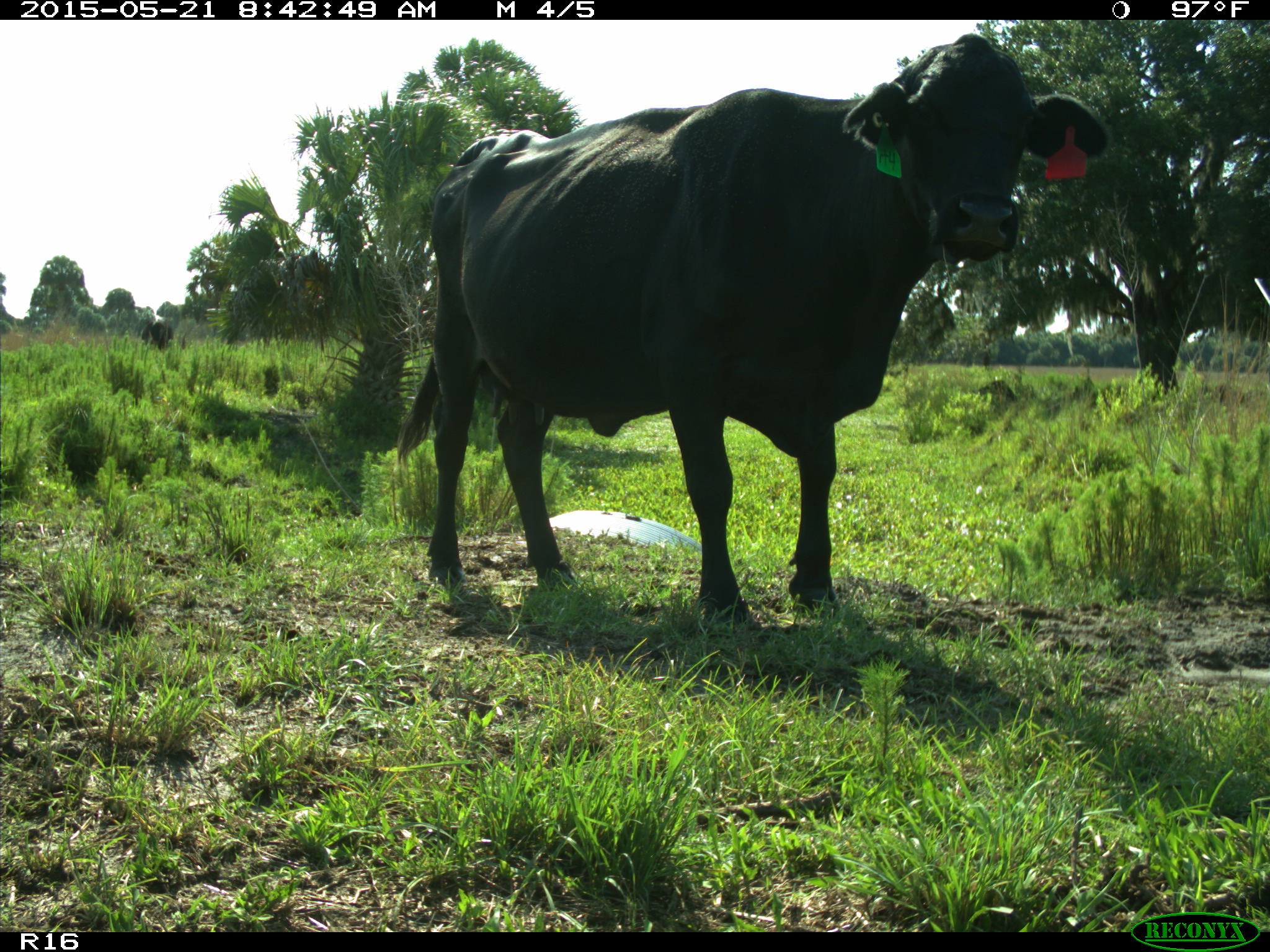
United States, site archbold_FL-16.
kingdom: Animalia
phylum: Chordata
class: Mammalia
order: Artiodactyla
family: Bovidae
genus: Bos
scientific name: Bos taurus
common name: domestic cow